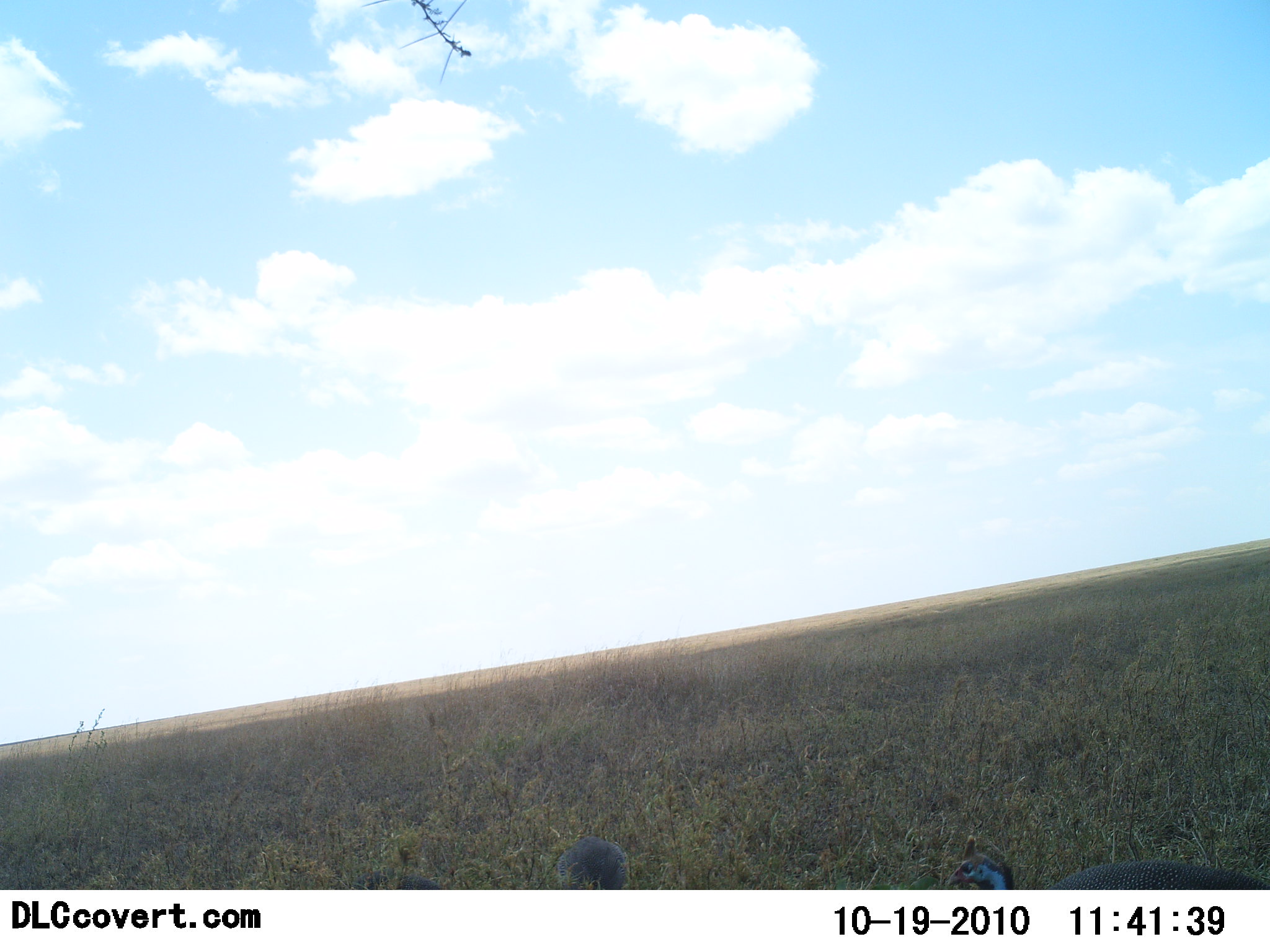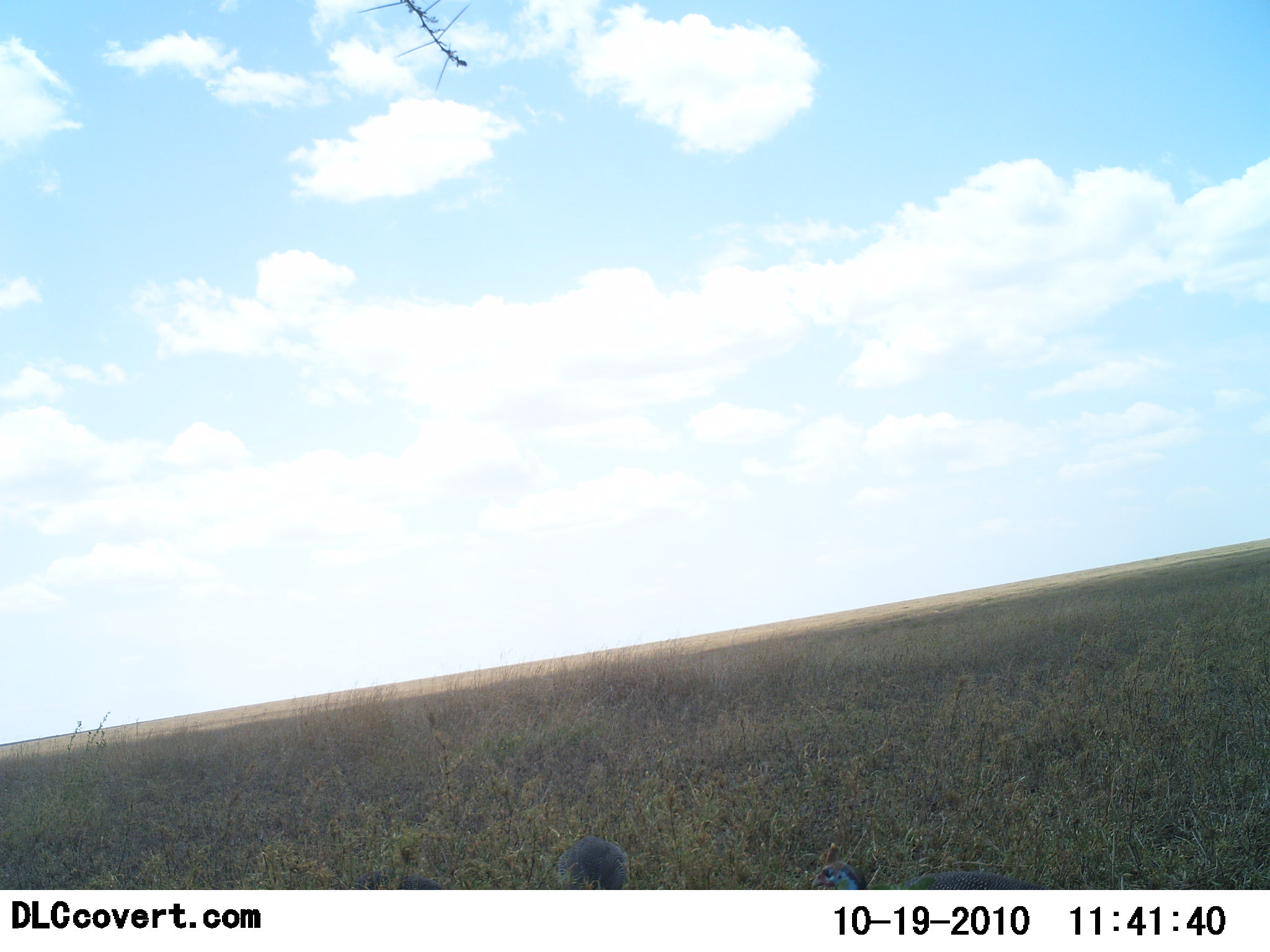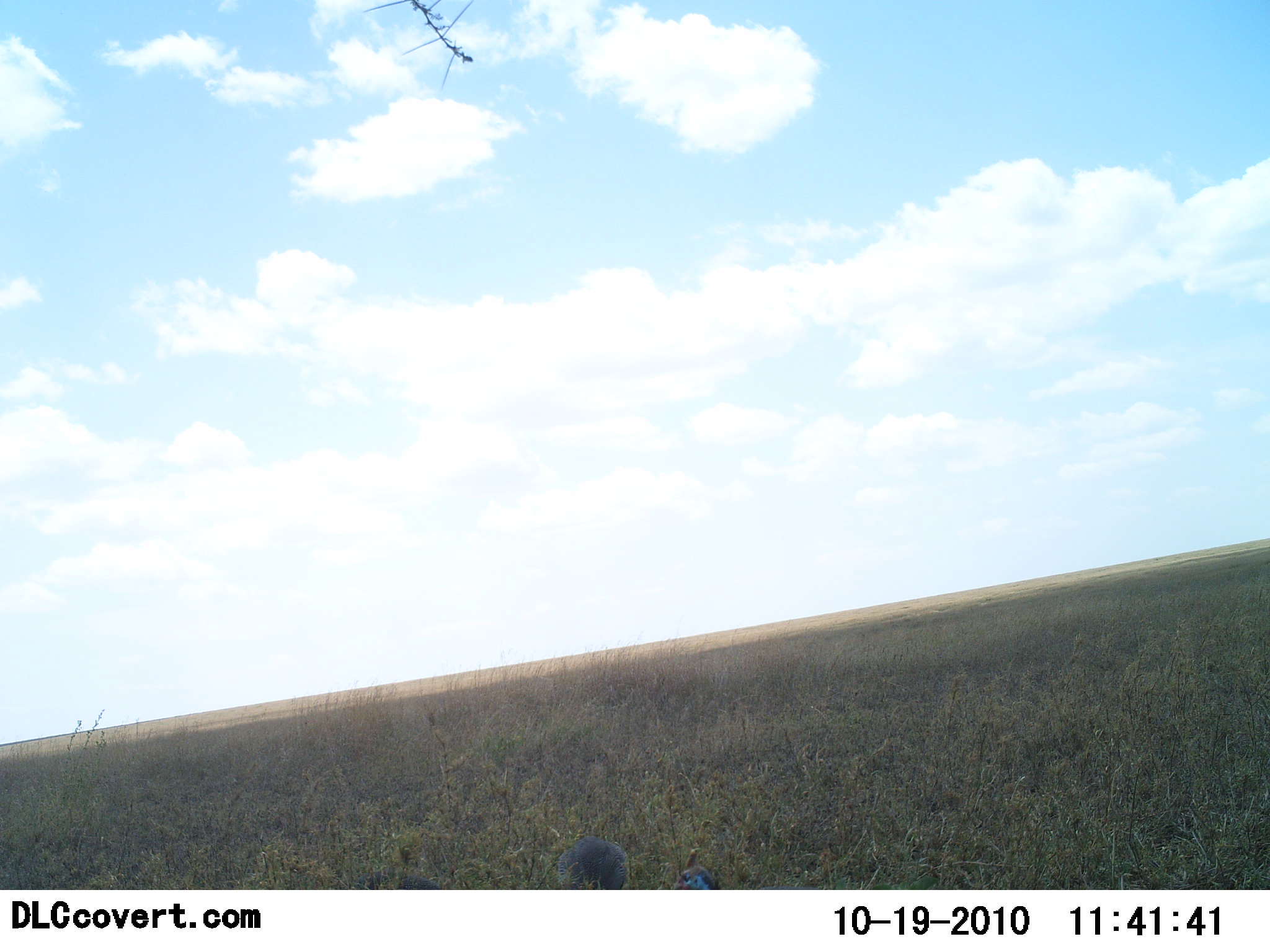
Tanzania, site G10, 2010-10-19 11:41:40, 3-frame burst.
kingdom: Animalia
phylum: Chordata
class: Aves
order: Galliformes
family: Numididae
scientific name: Numididae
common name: guinea fowl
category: guineafowl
Guineafowl (guinea fowl) (Numididae), count 2. Behavior (volunteer vote fractions): standing 62%, resting 0%, moving 69%, interacting 0%. Young present (vote fraction): 0%. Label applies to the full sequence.